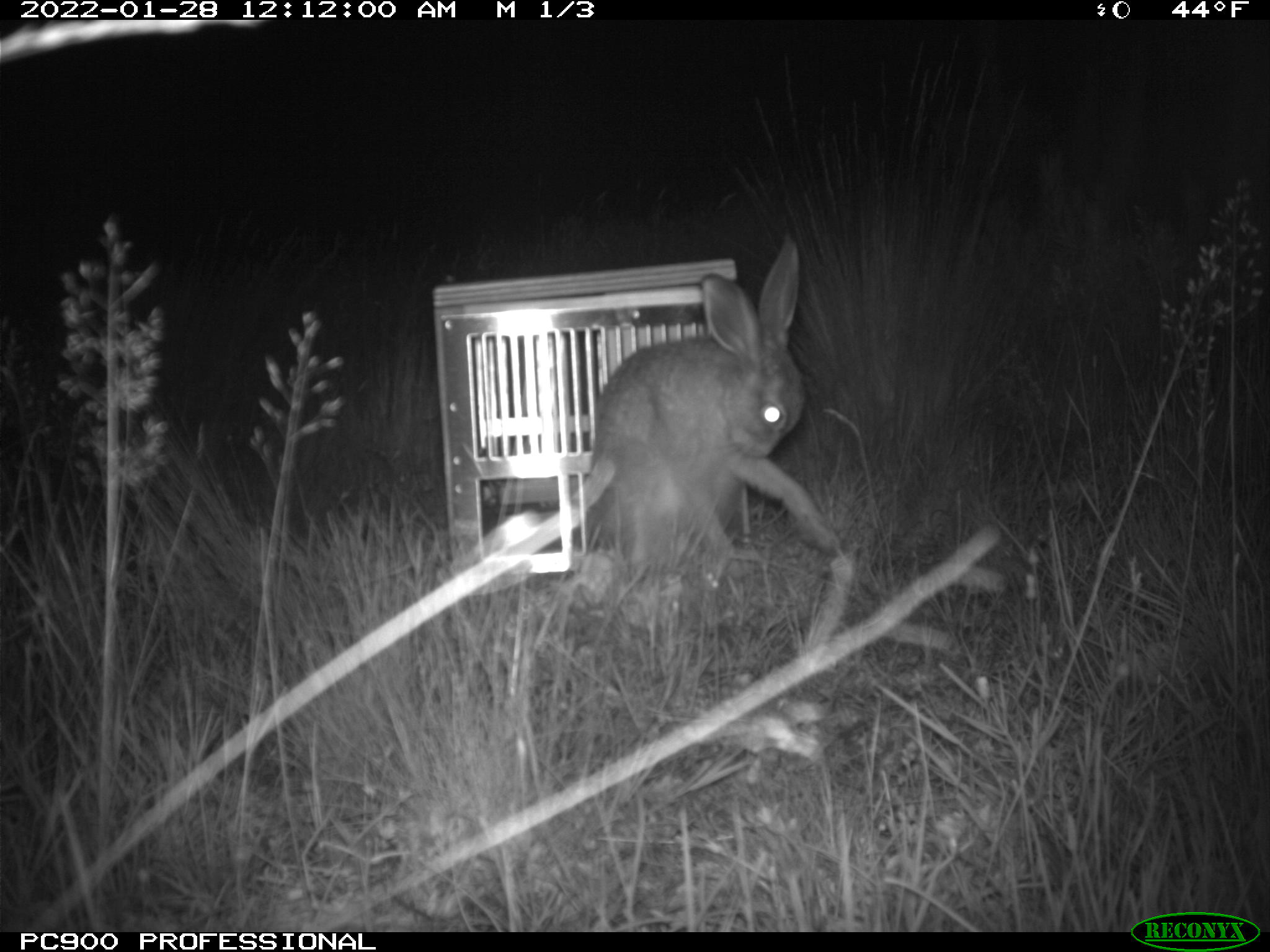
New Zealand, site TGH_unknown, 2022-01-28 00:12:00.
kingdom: Animalia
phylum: Chordata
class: Mammalia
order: Lagomorpha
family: Leporidae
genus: Lepus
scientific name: Lepus europaeus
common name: brown hare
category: hare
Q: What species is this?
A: Hare (brown hare) (Lepus europaeus).